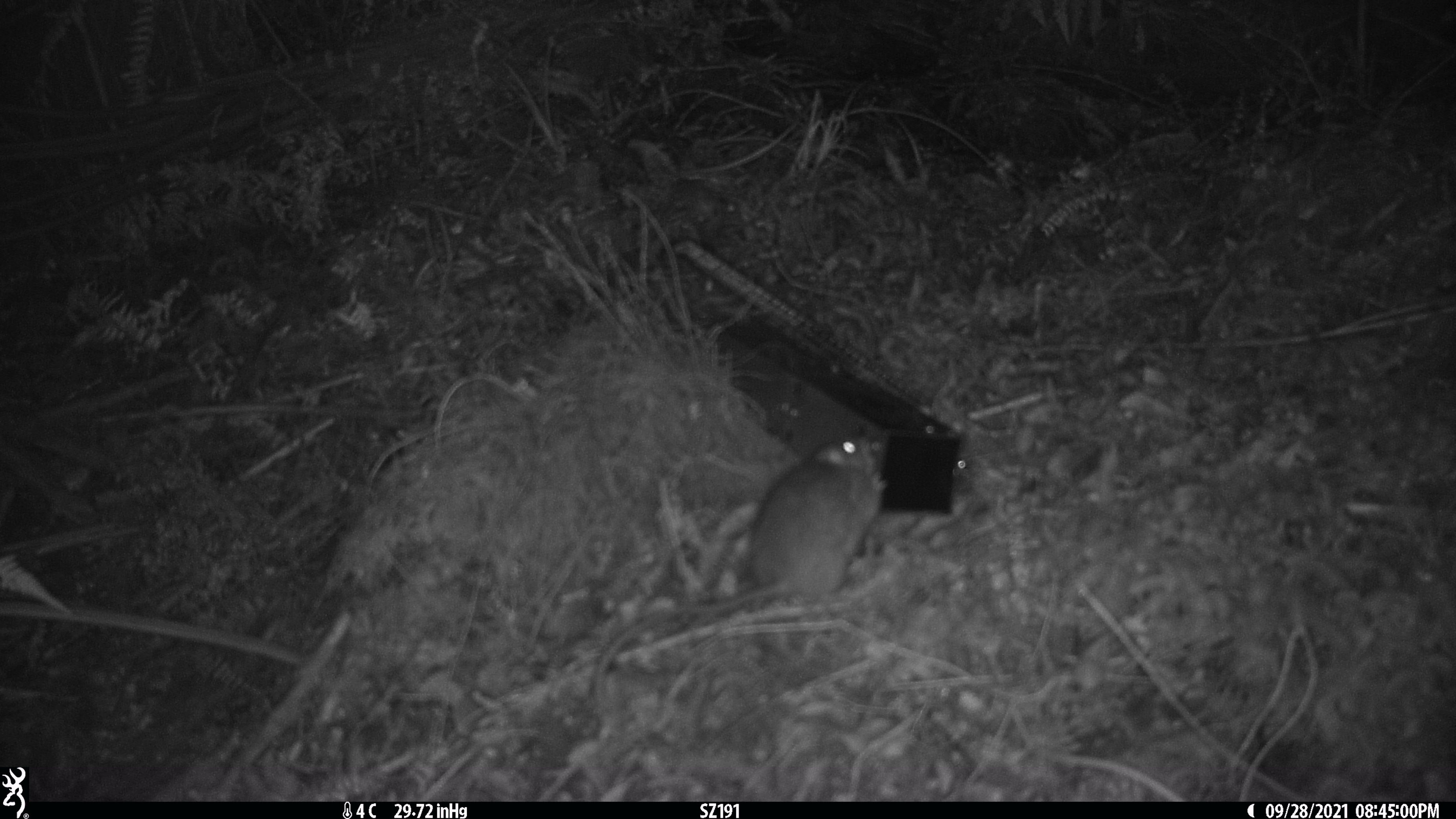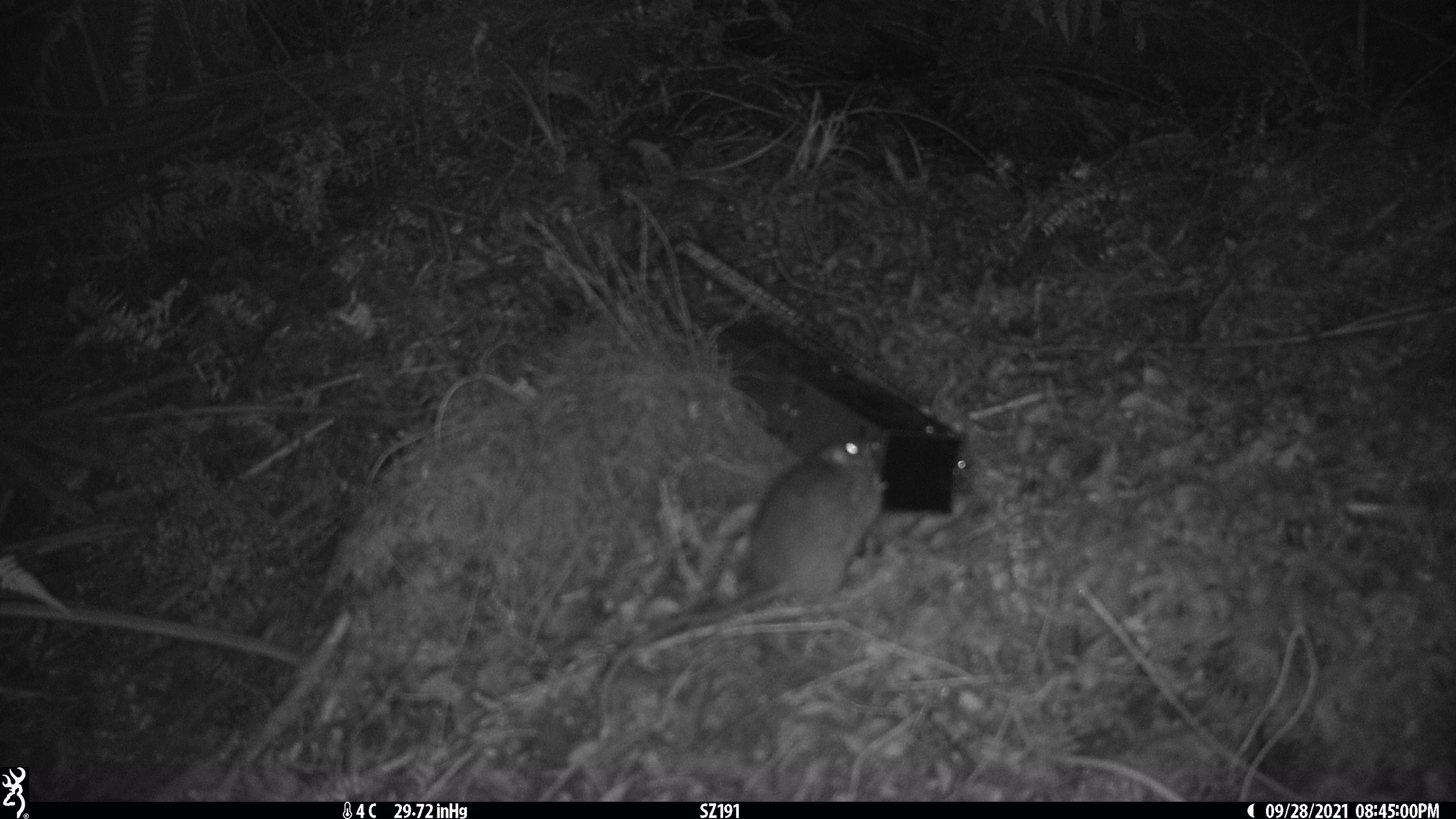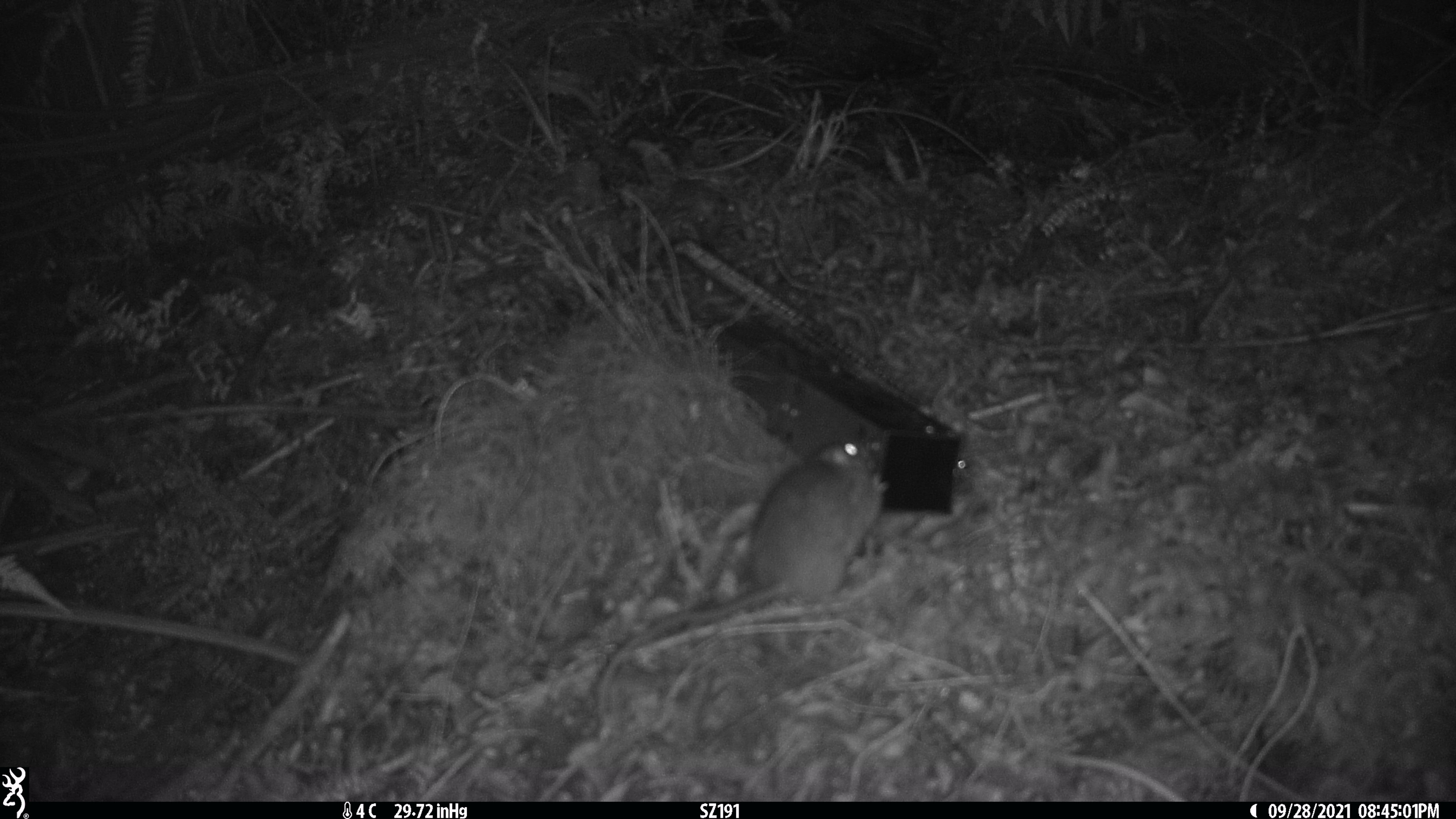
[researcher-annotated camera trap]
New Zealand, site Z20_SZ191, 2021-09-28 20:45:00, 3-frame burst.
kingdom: Animalia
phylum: Chordata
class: Mammalia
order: Rodentia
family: Muridae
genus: Rattus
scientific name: Rattus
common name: rat